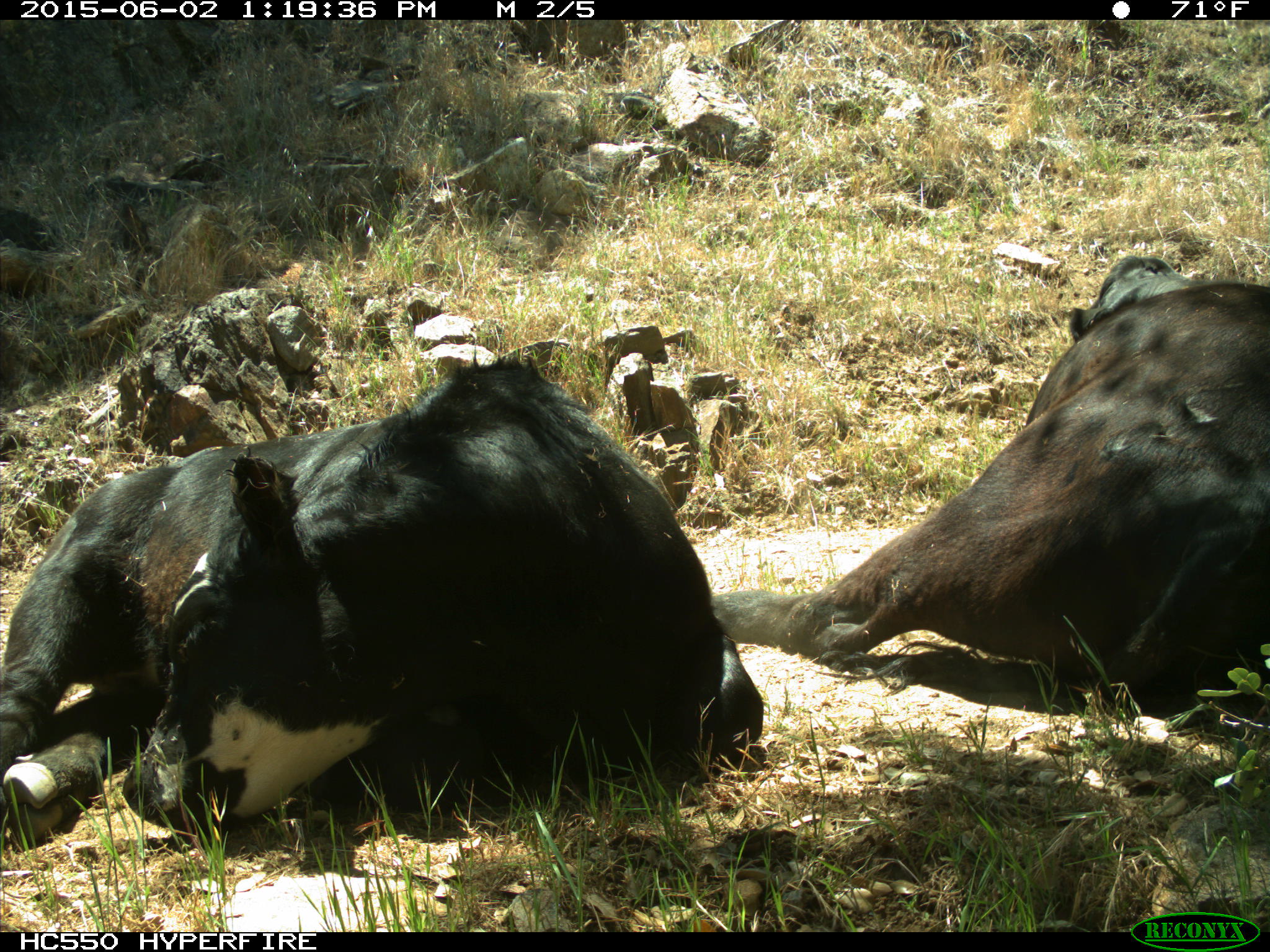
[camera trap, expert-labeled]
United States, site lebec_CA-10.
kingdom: Animalia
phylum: Chordata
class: Mammalia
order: Artiodactyla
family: Bovidae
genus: Bos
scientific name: Bos taurus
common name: domestic cow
Bos taurus (domestic cow).